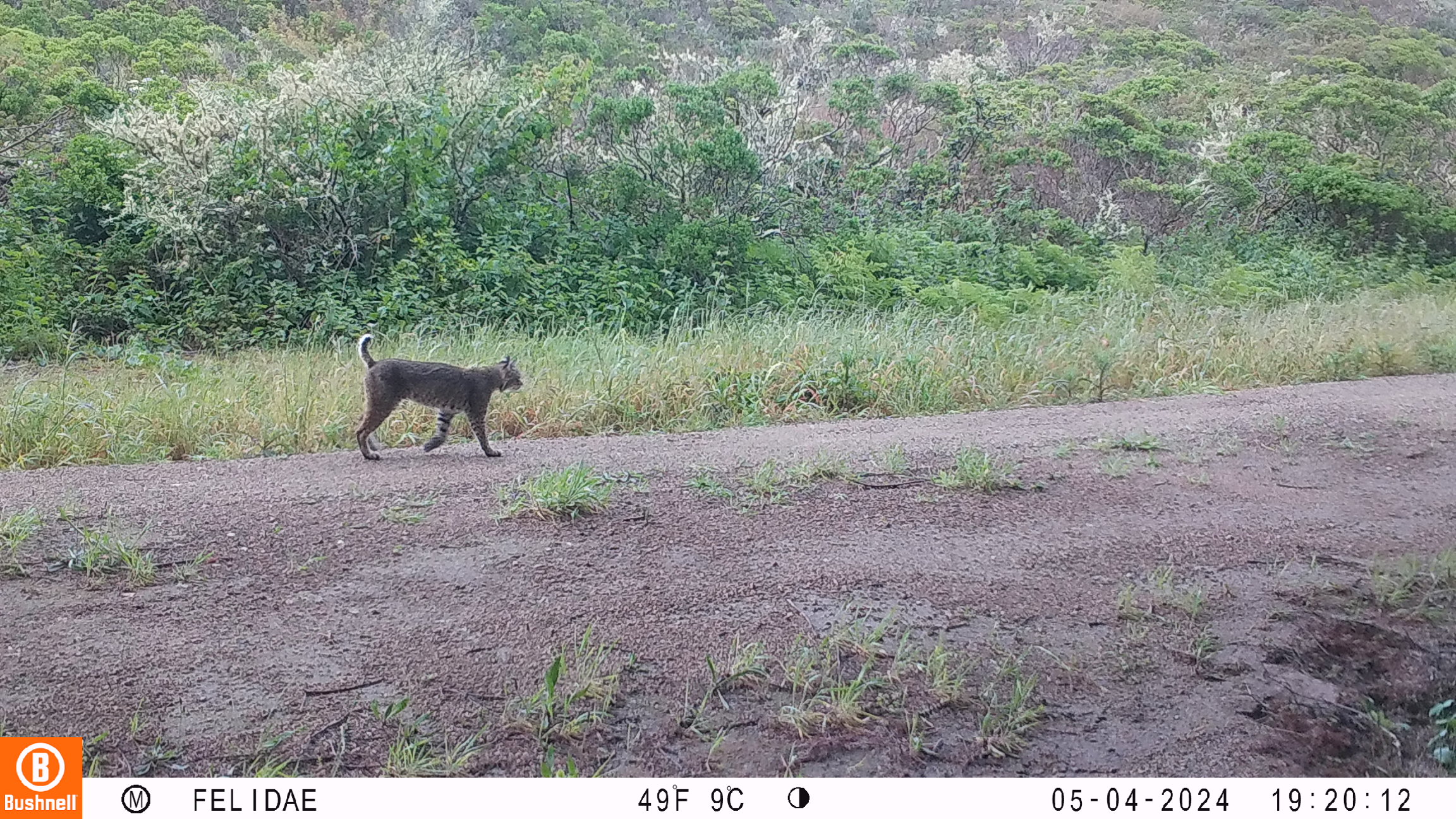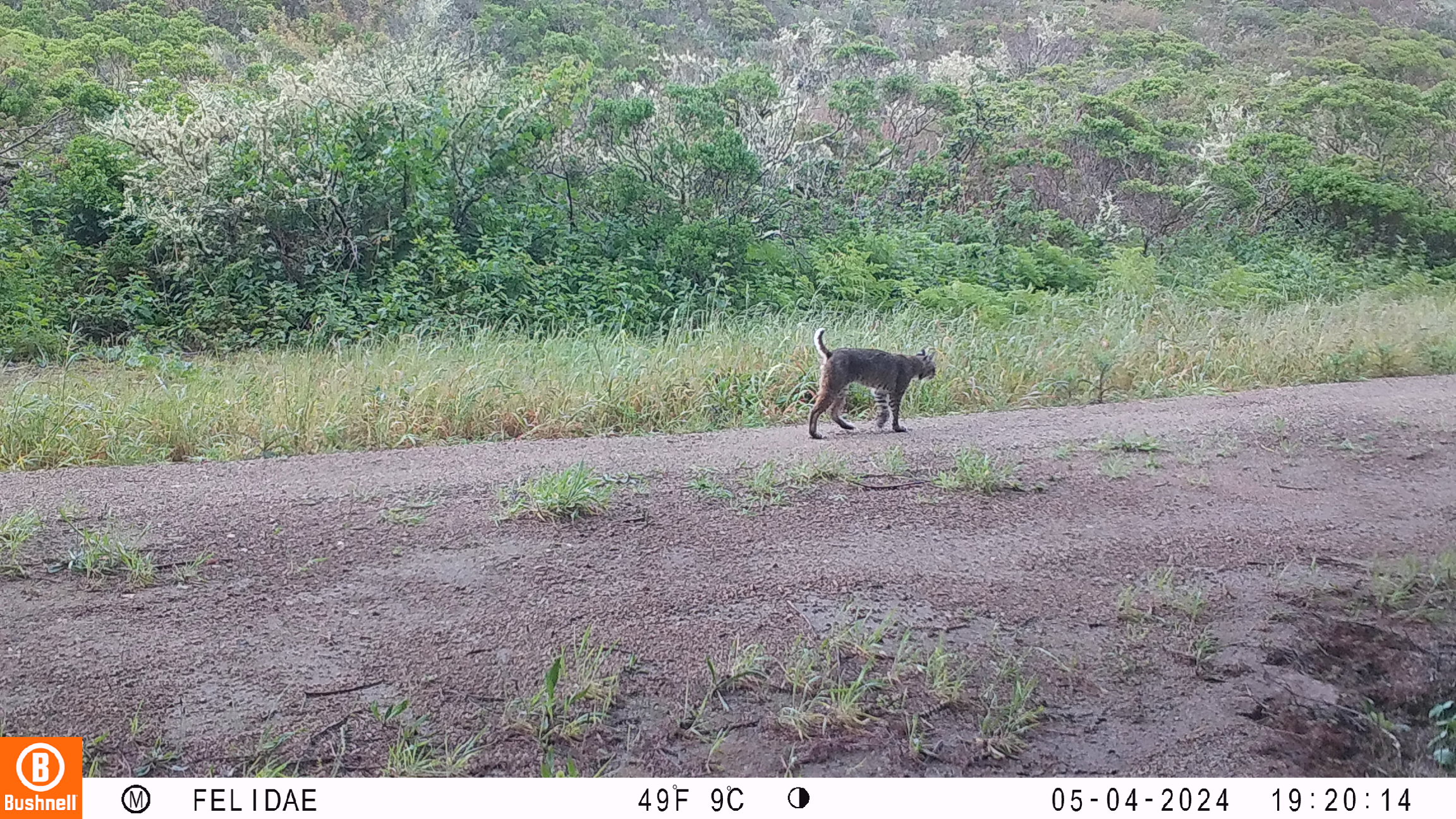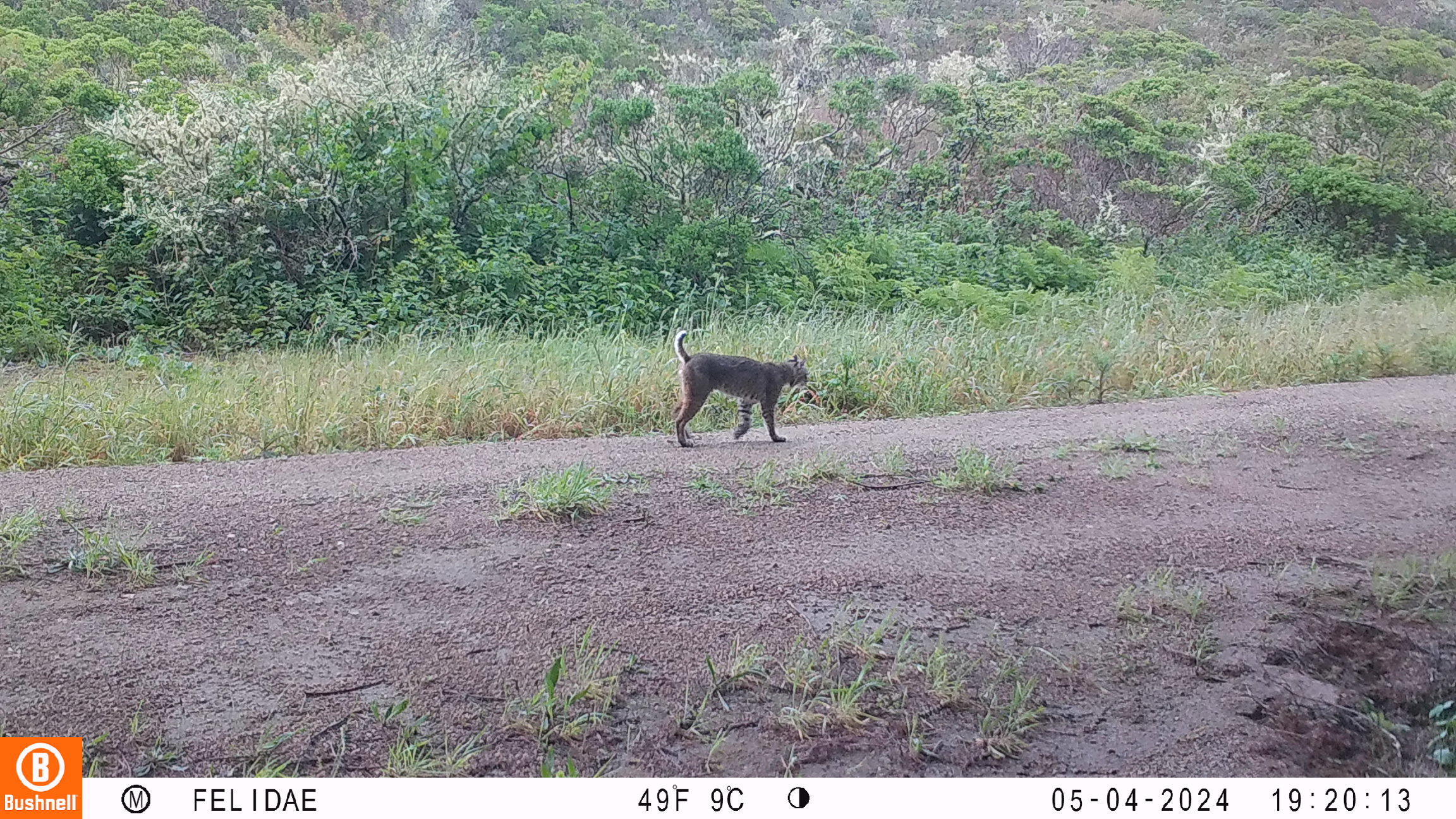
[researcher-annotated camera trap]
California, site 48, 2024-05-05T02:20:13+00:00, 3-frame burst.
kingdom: Animalia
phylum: Chordata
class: Mammalia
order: Carnivora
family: Felidae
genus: Lynx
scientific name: Lynx rufus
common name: bobcat